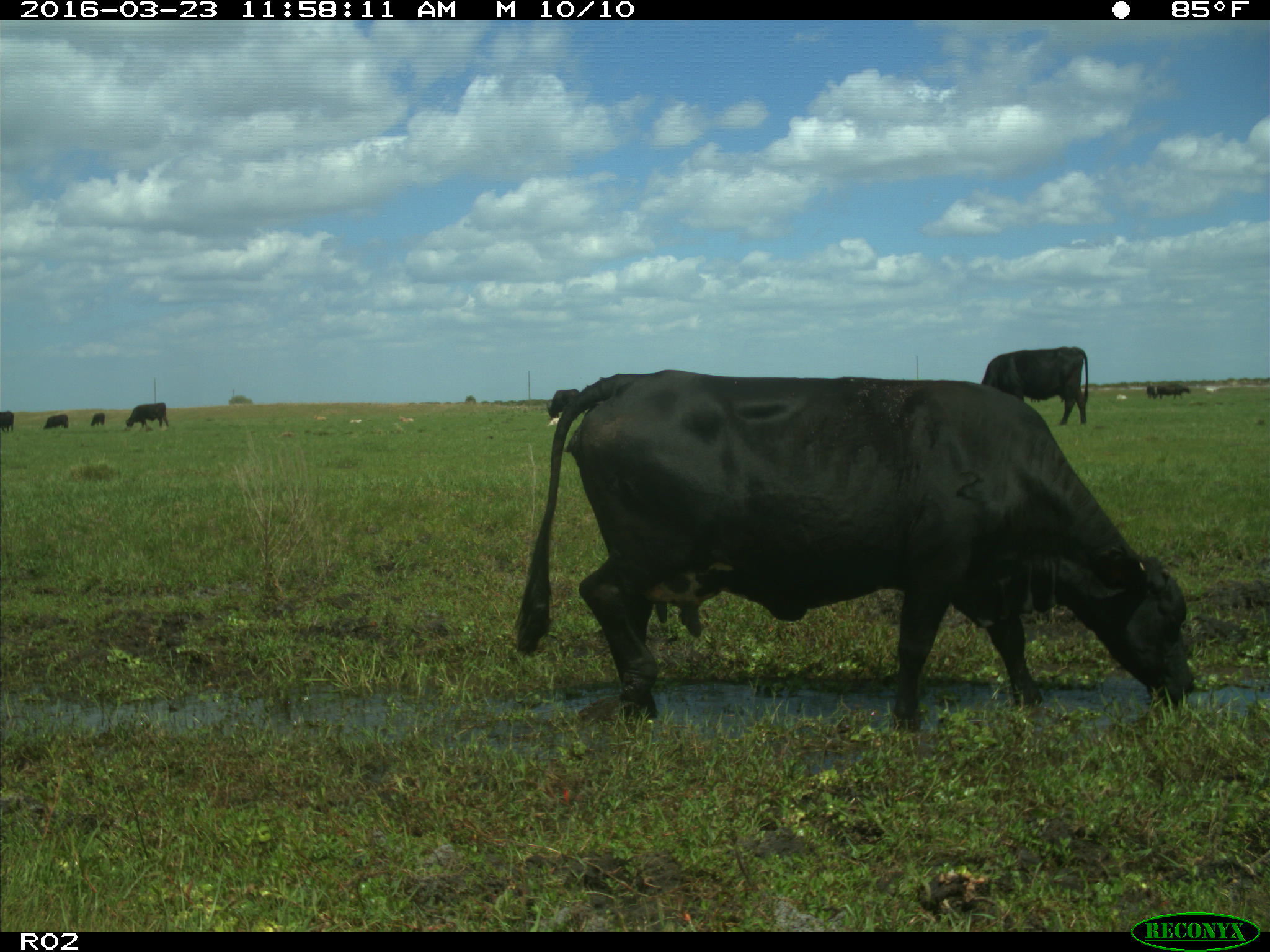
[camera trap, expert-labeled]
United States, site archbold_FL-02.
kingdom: Animalia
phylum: Chordata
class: Mammalia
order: Artiodactyla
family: Bovidae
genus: Bos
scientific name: Bos taurus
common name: domestic cow